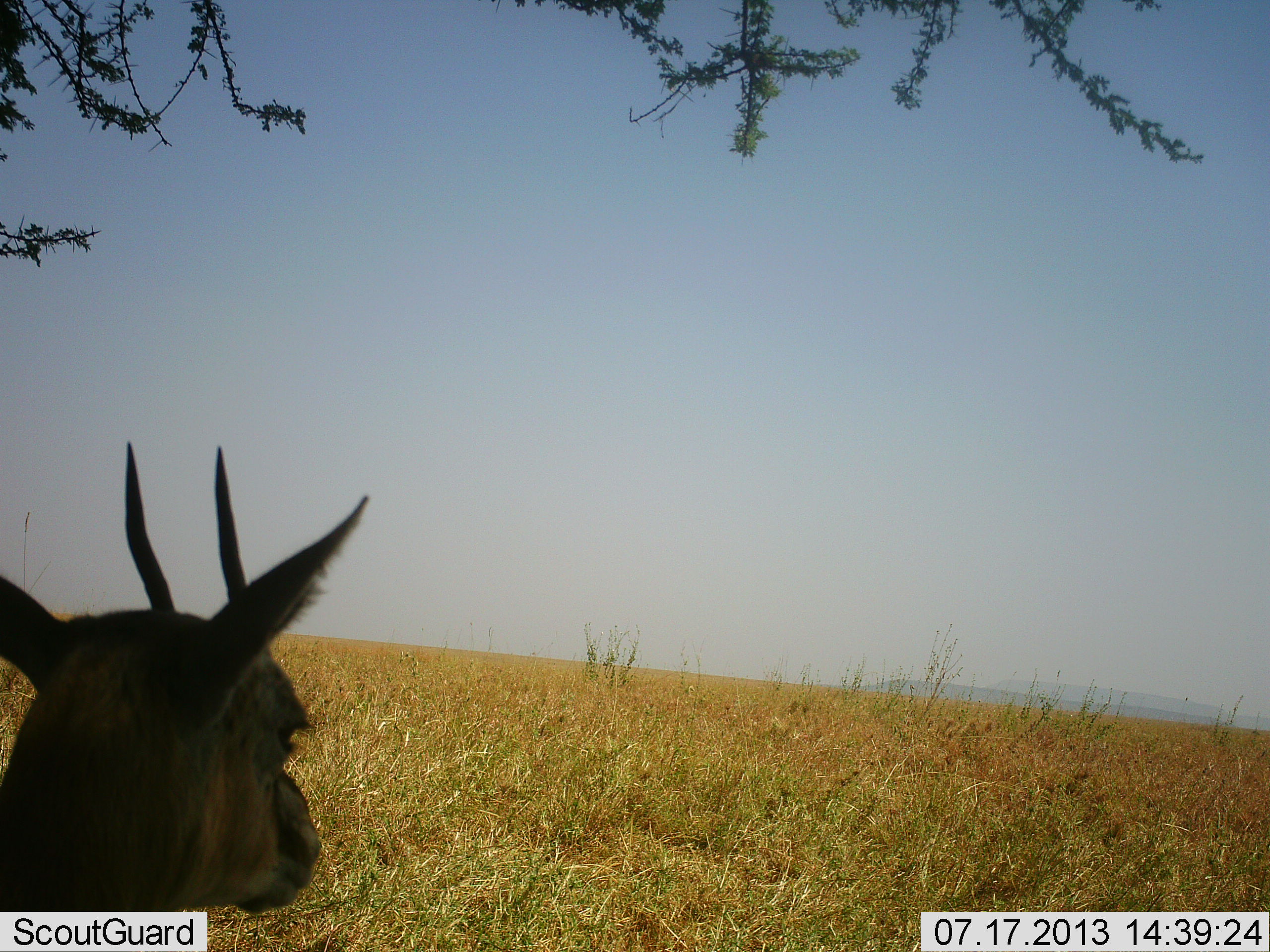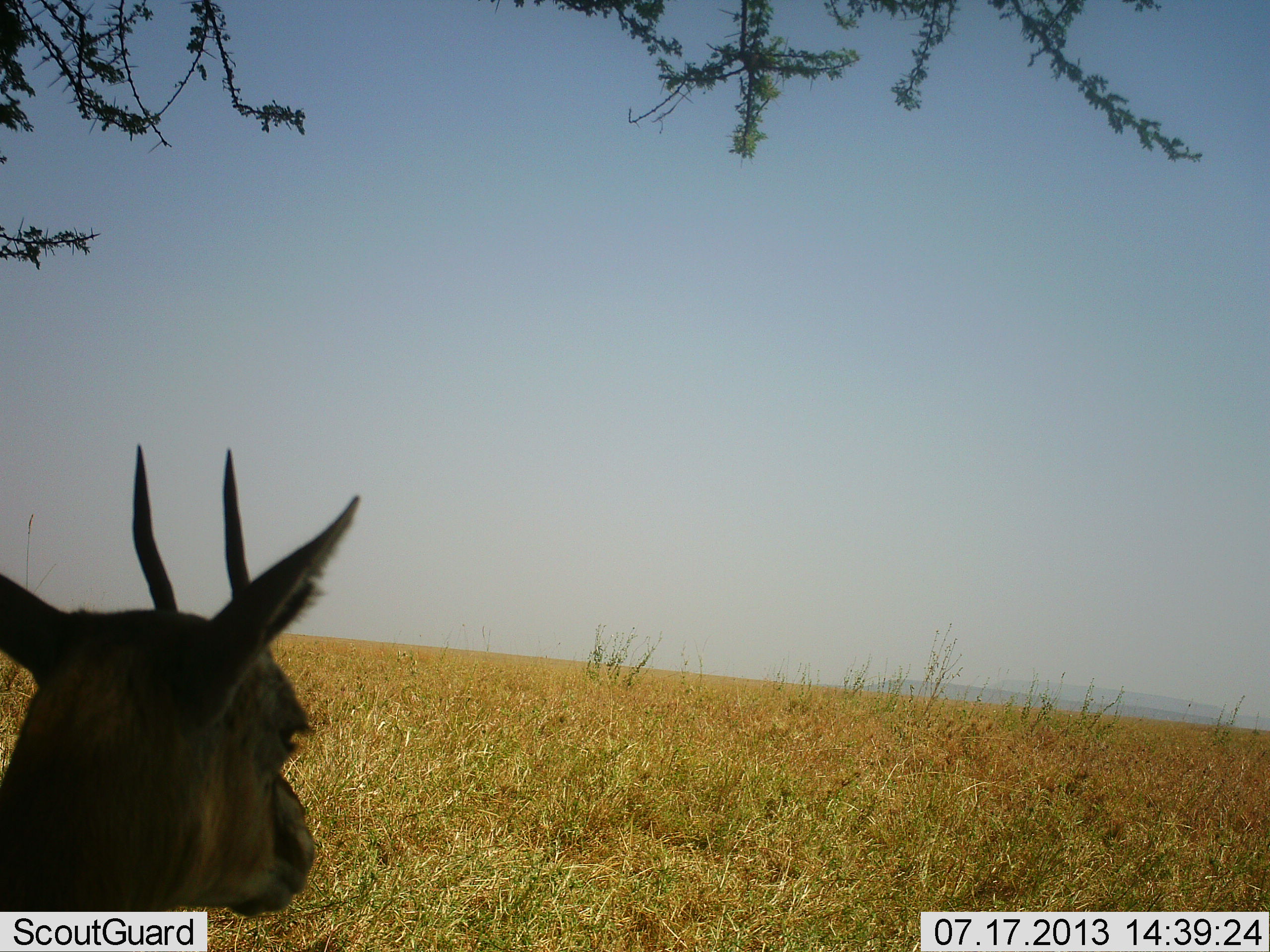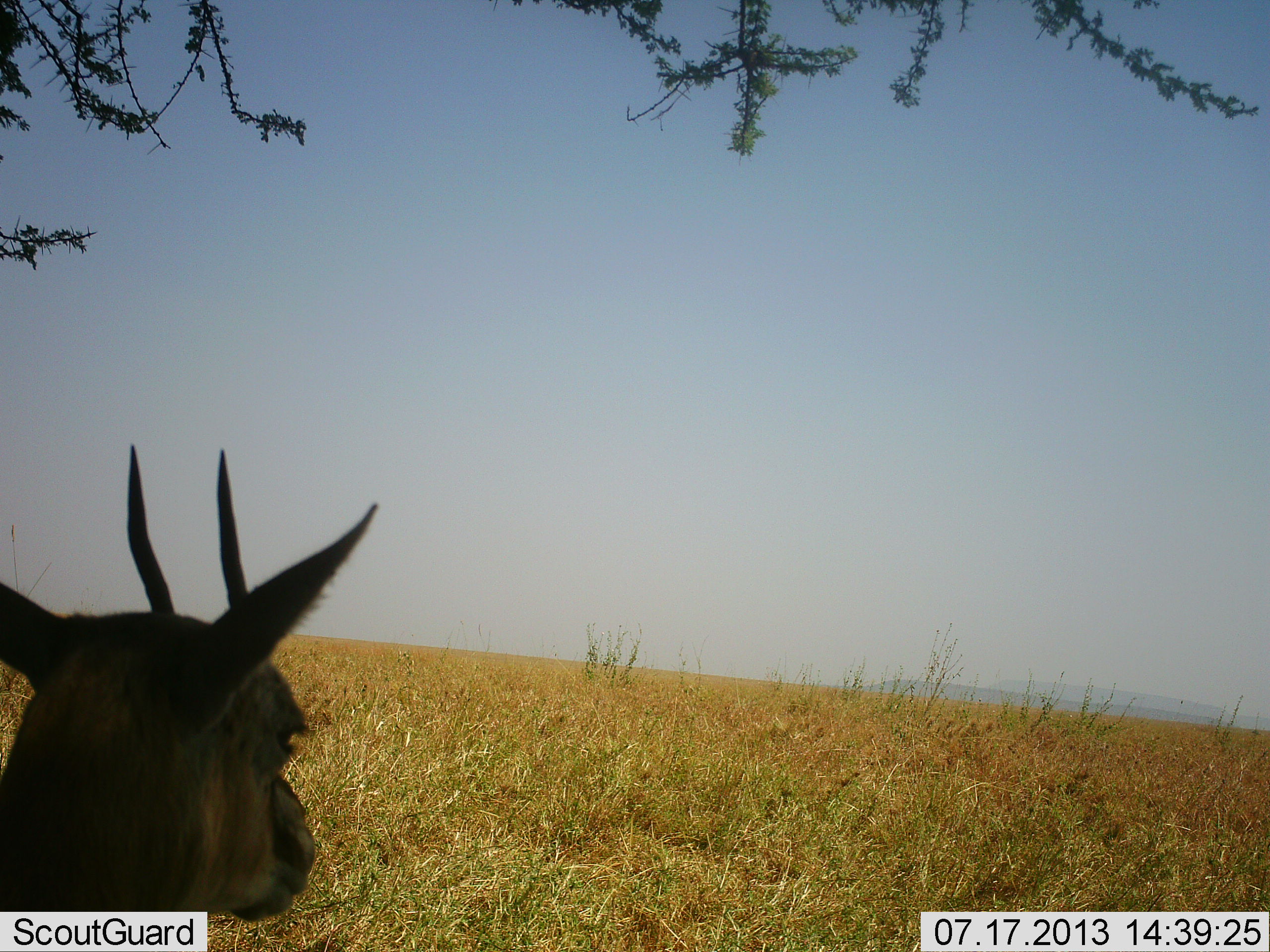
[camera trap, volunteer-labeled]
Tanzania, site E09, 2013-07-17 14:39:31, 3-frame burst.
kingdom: Animalia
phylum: Chordata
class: Mammalia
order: Artiodactyla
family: Bovidae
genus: Eudorcas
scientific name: Eudorcas thomsonii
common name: thomson's gazelle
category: gazellethomsons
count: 1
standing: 62%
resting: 38%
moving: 0%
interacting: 0%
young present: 0%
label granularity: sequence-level